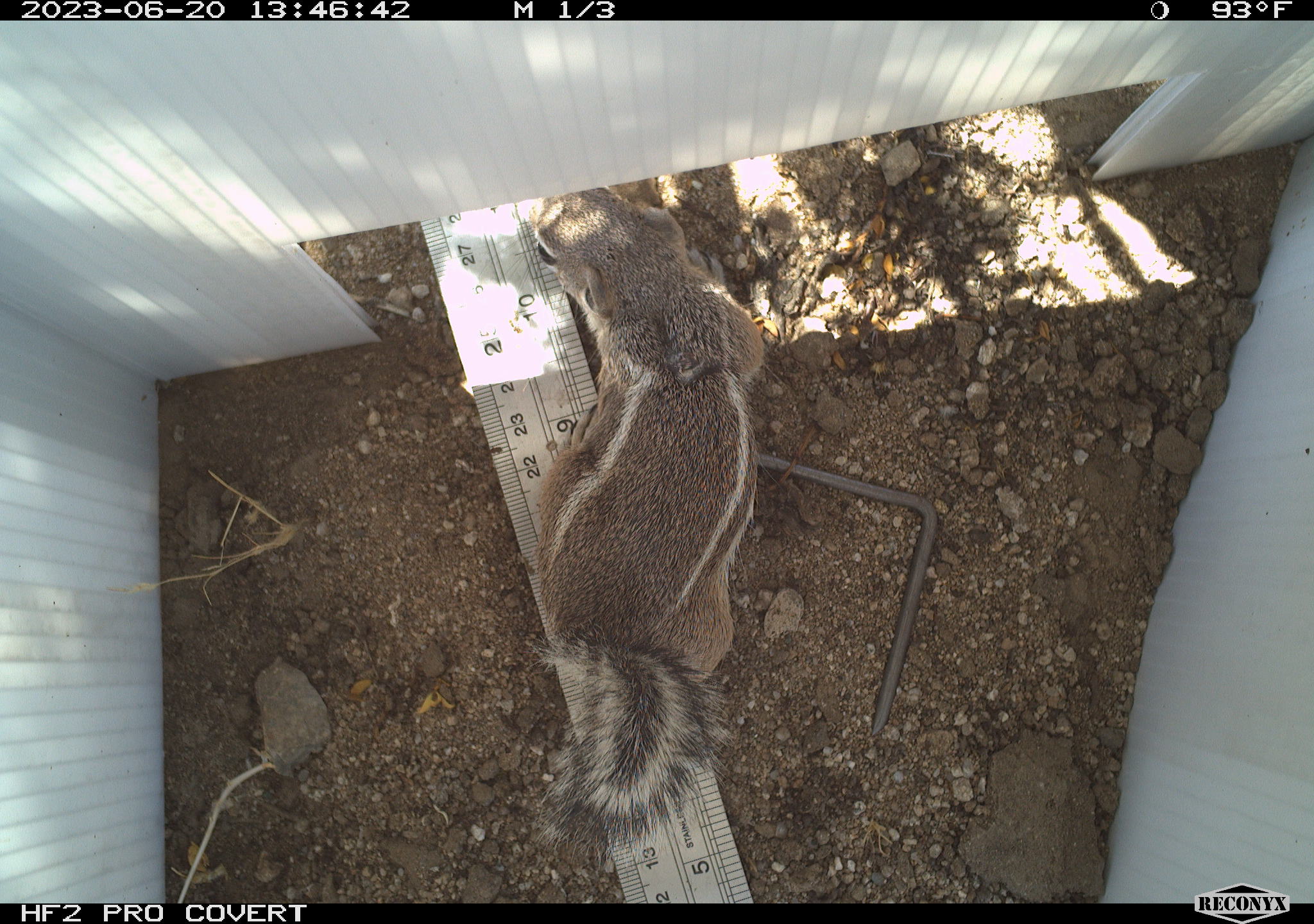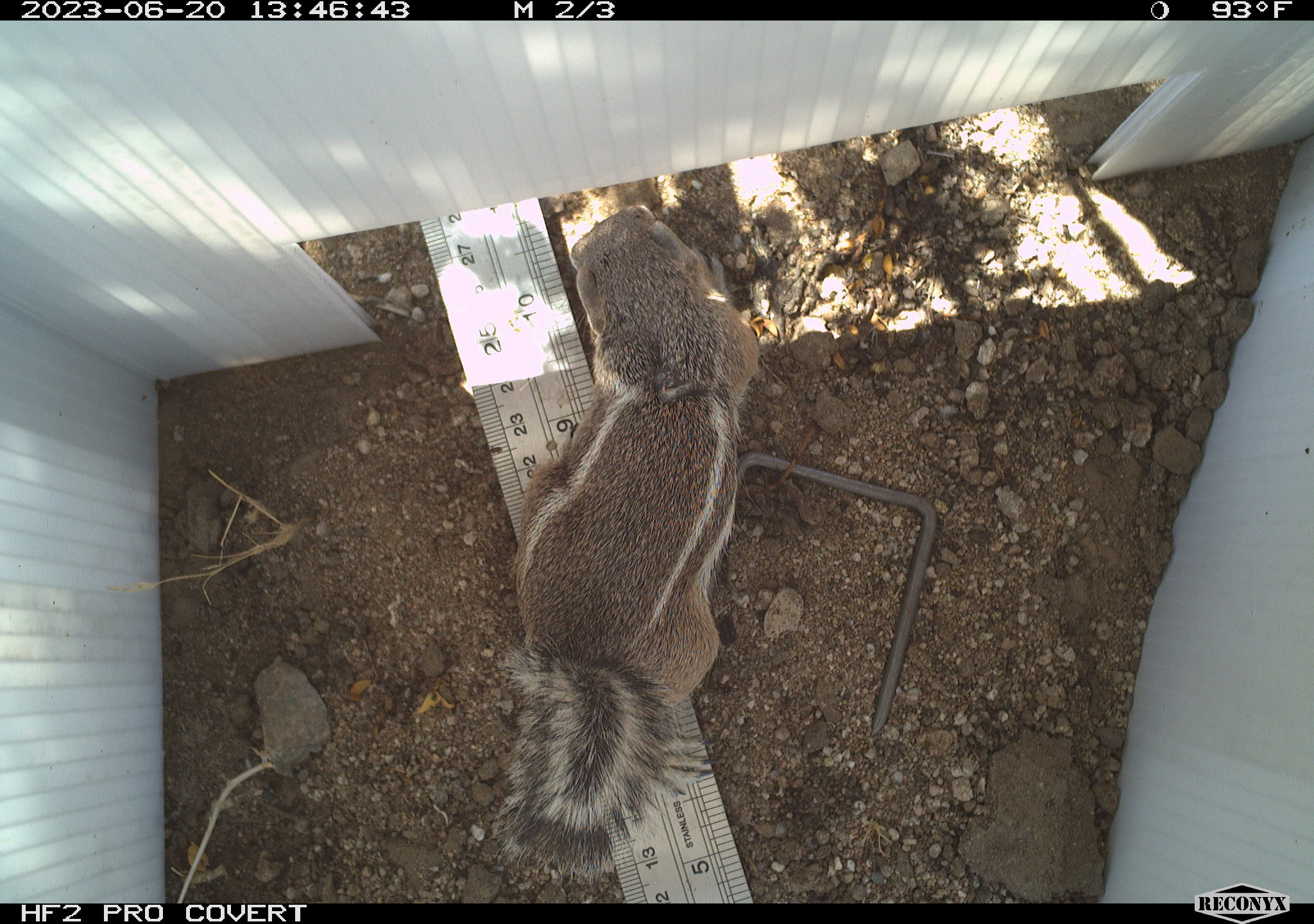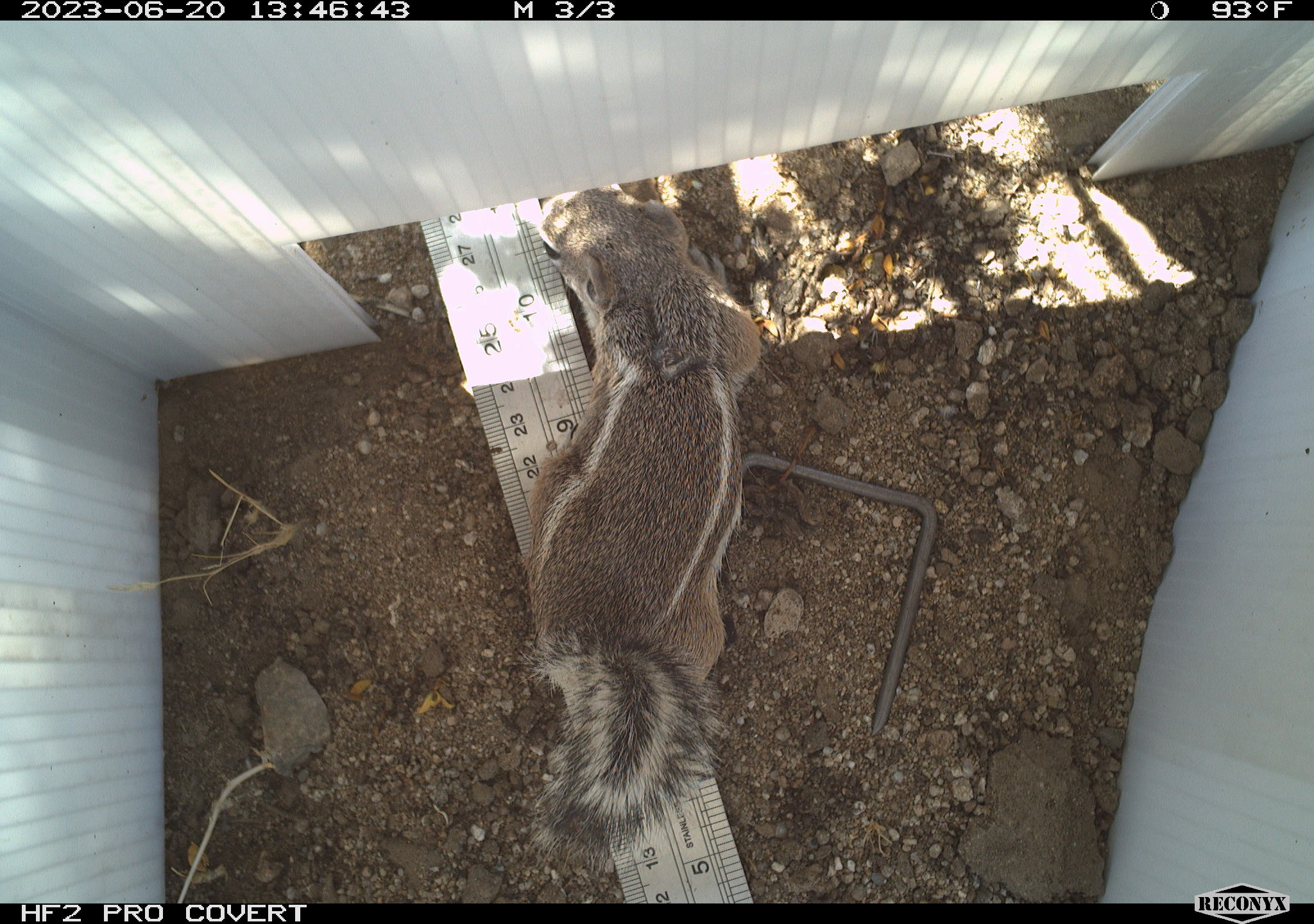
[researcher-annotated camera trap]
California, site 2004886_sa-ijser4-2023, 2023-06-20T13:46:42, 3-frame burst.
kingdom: Animalia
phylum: Chordata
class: Mammalia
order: Rodentia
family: Sciuridae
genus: Ammospermophilus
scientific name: Ammospermophilus leucurus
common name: white-tailed antelope squirrel